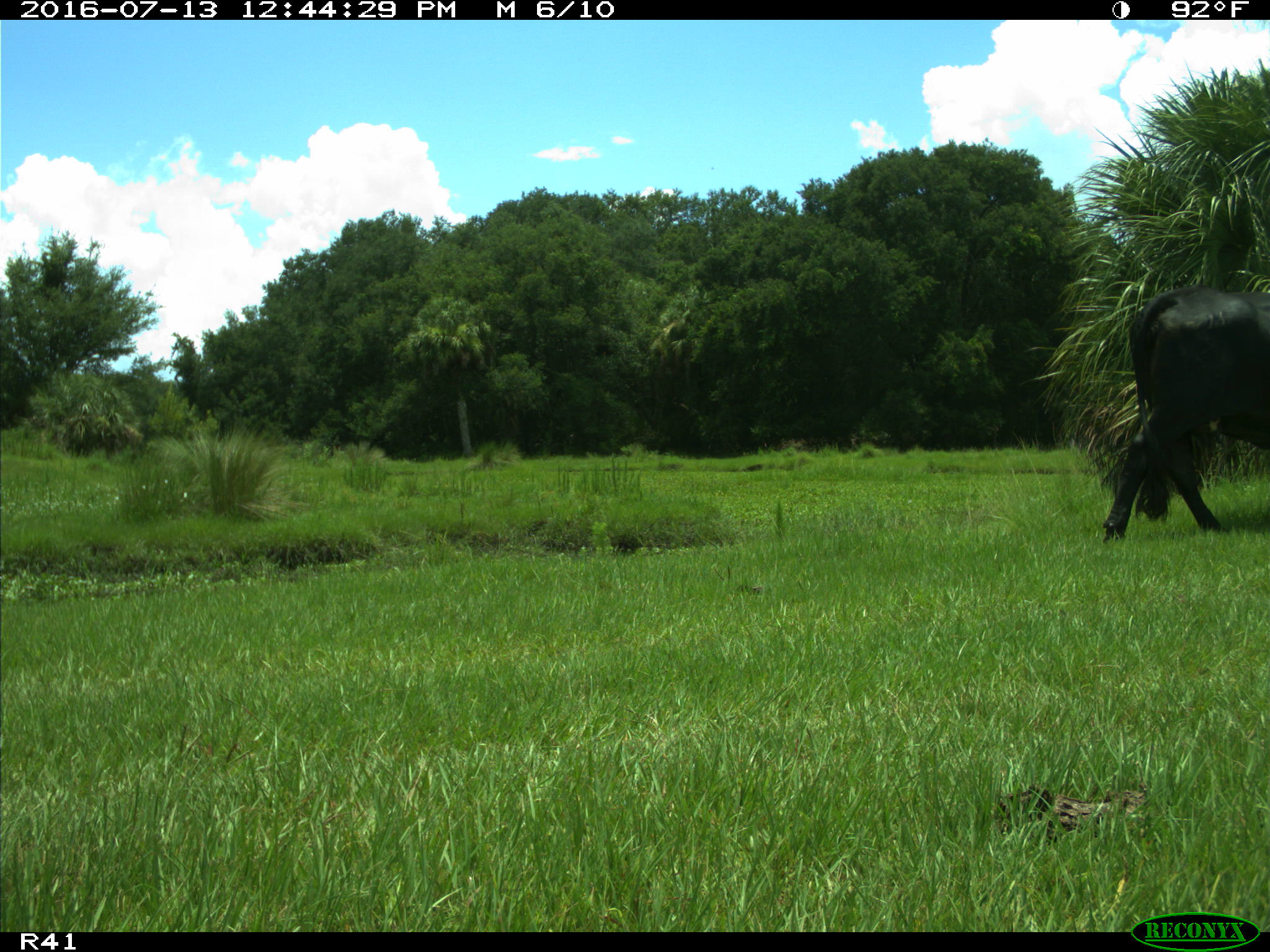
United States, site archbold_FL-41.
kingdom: Animalia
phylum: Chordata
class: Mammalia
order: Artiodactyla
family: Bovidae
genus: Bos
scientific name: Bos taurus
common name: domestic cow